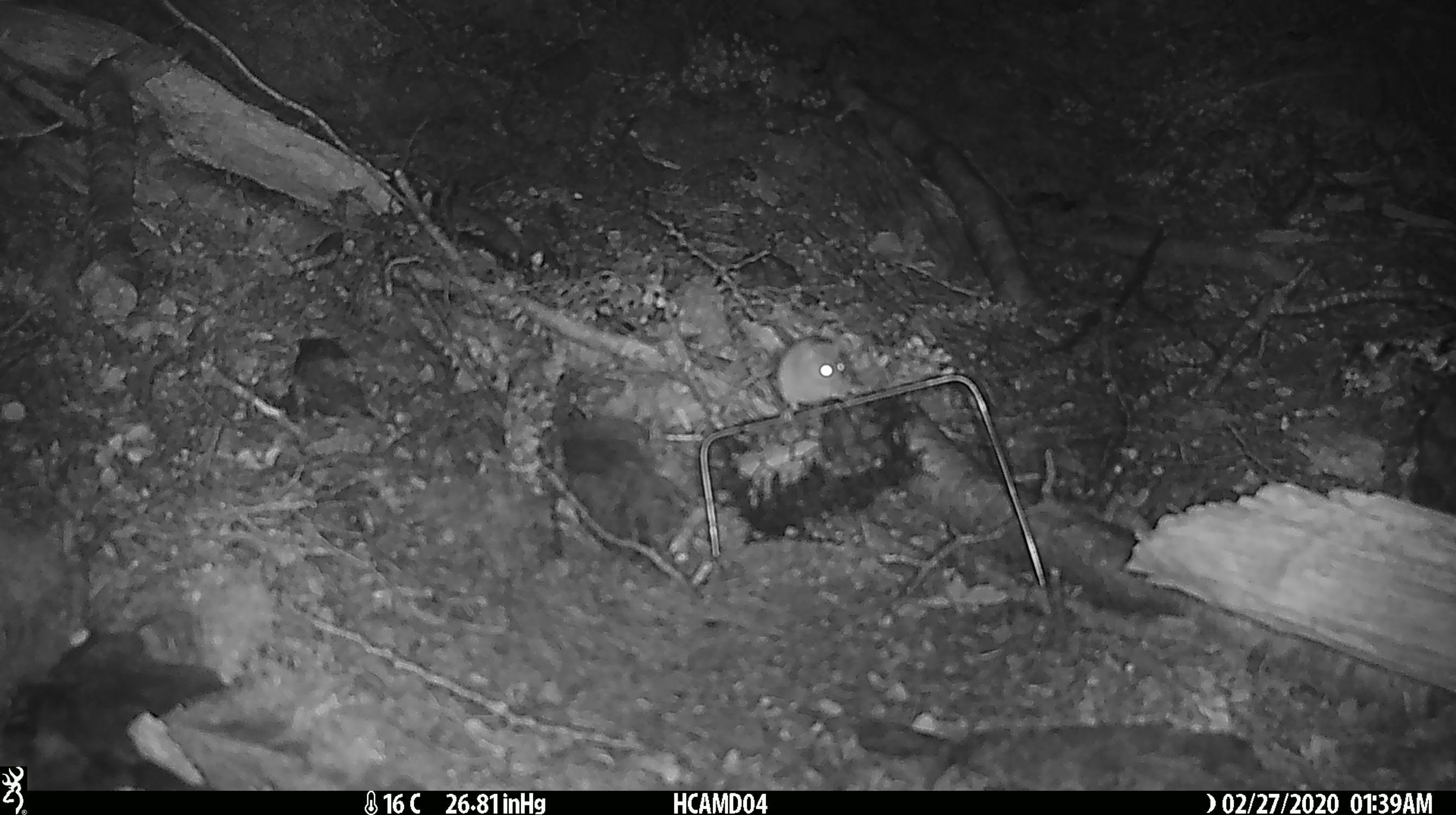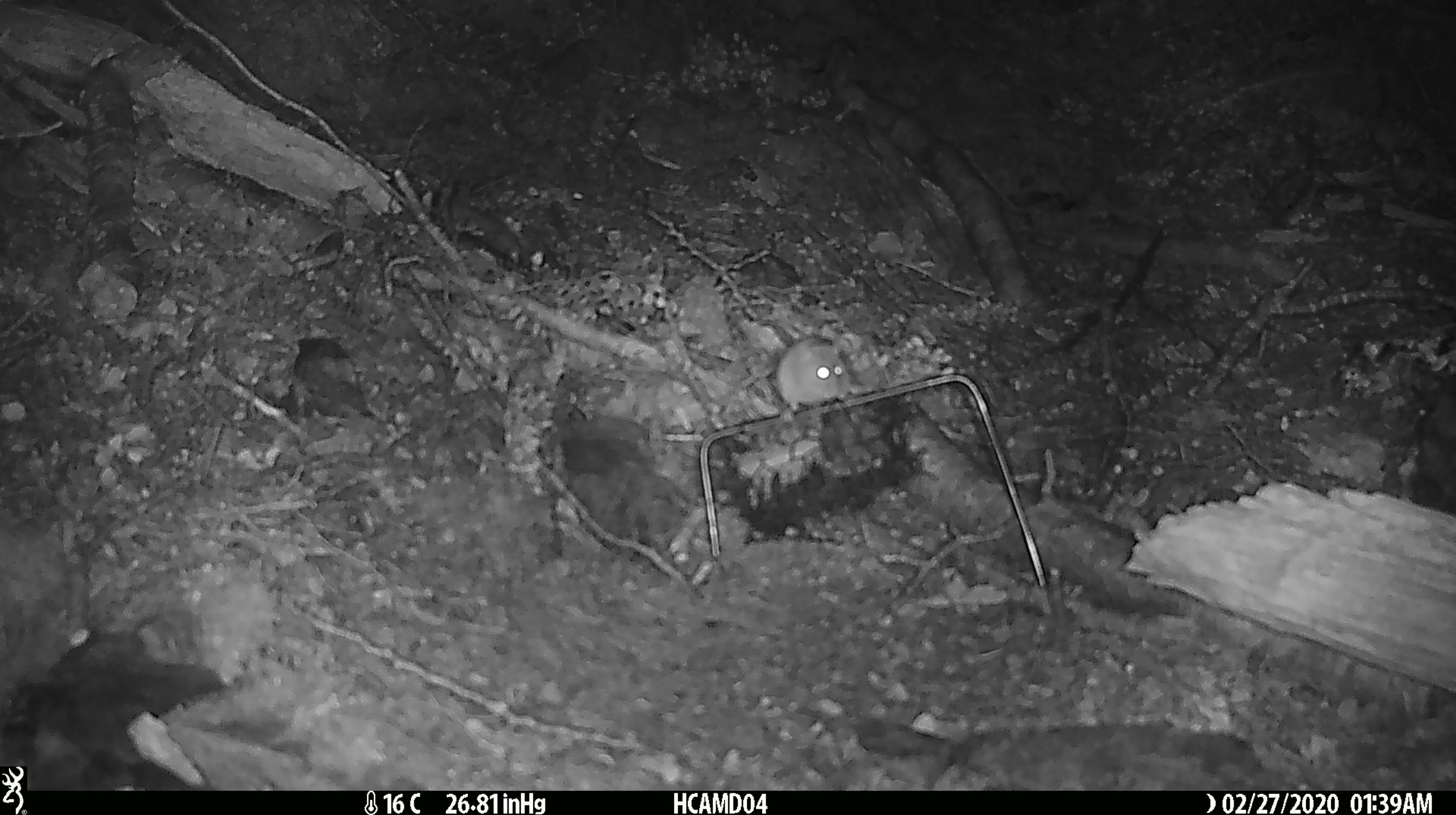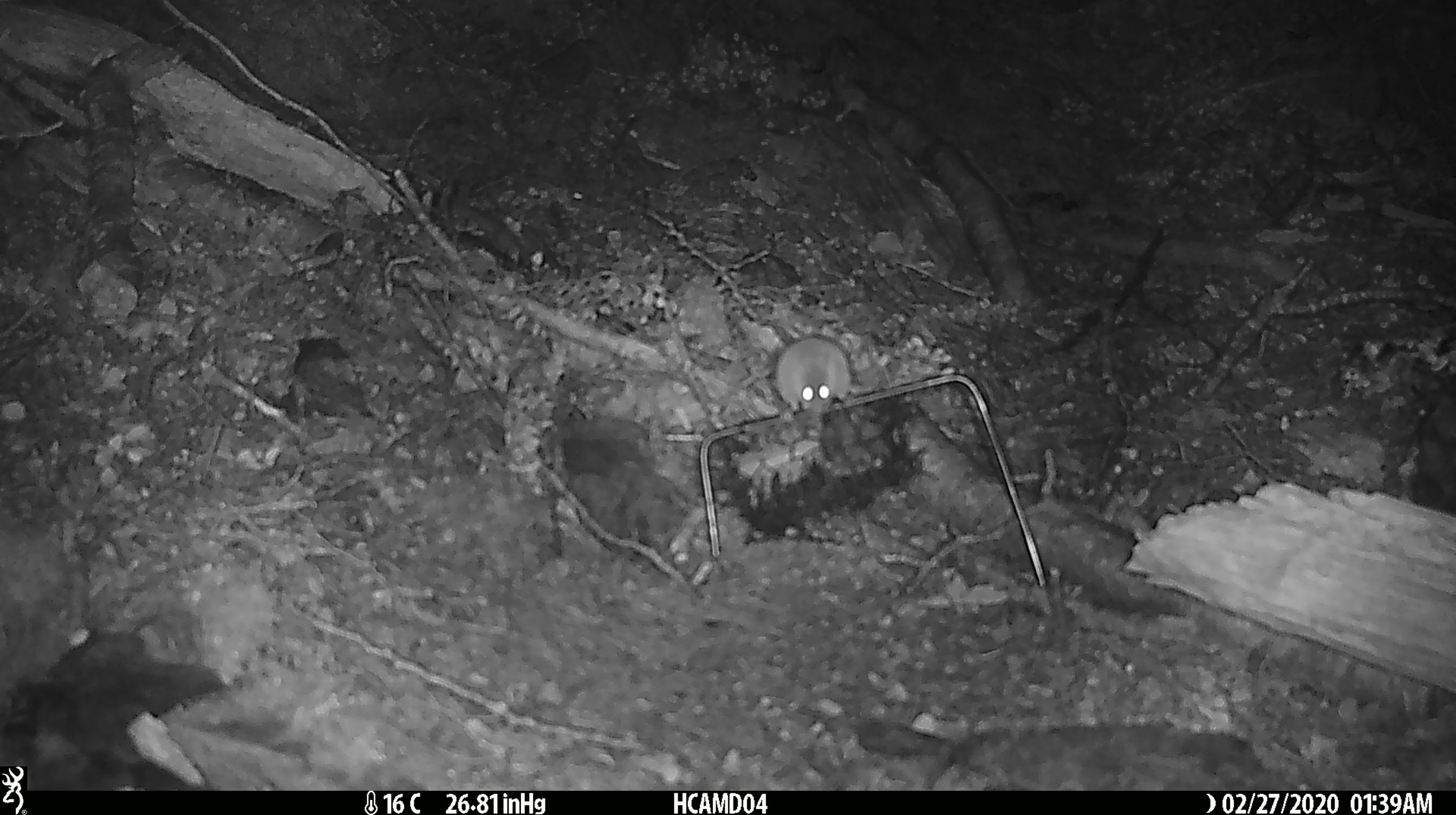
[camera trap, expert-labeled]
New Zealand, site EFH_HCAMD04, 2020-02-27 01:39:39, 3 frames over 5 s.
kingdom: Animalia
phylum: Chordata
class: Mammalia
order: Rodentia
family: Muridae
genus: Mus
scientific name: Mus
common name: mouse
Mouse (Mus).